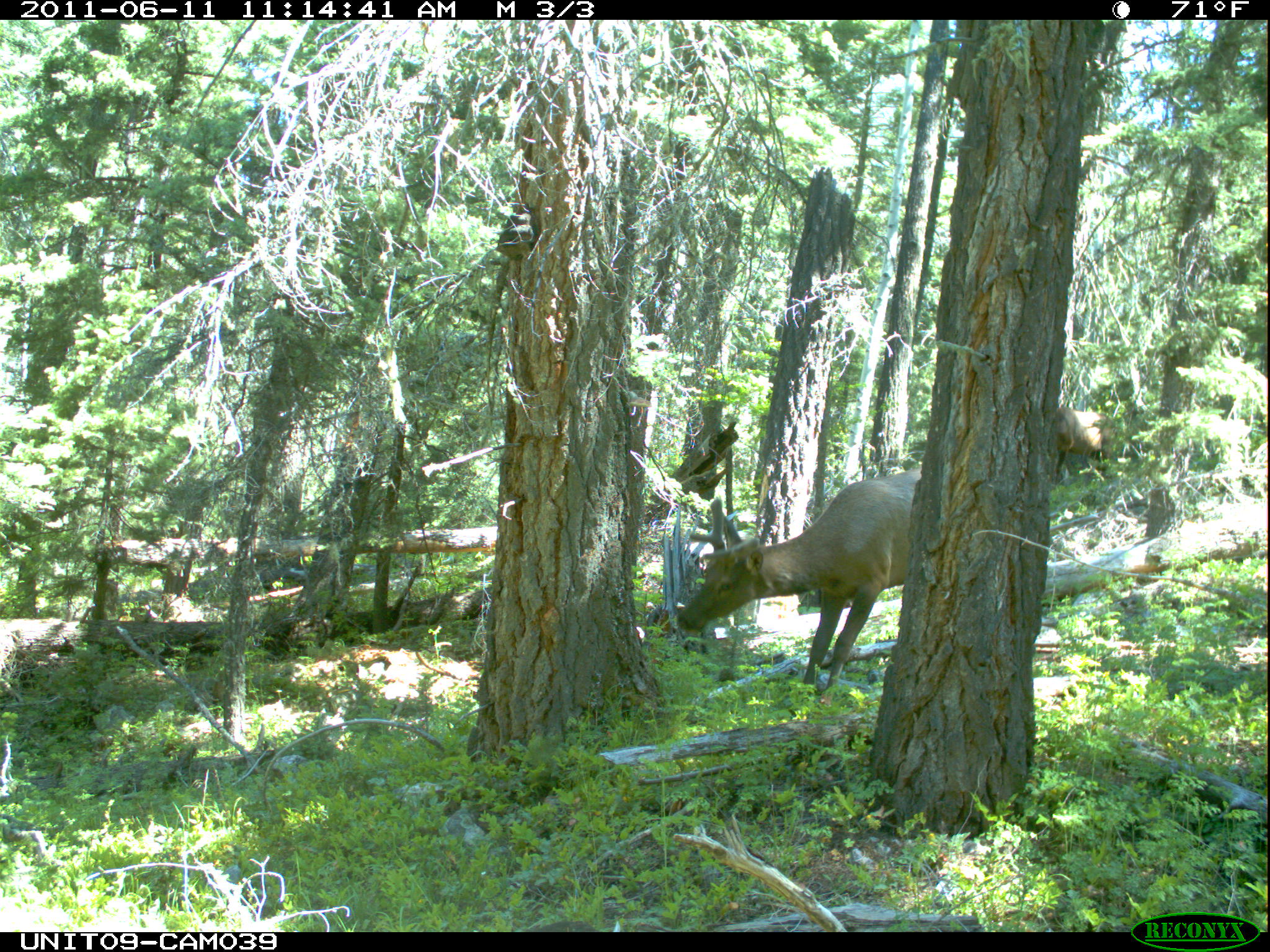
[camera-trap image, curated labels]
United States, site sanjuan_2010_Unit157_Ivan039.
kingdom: Animalia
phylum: Chordata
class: Mammalia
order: Artiodactyla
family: Cervidae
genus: Cervus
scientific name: Cervus elaphus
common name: red deer